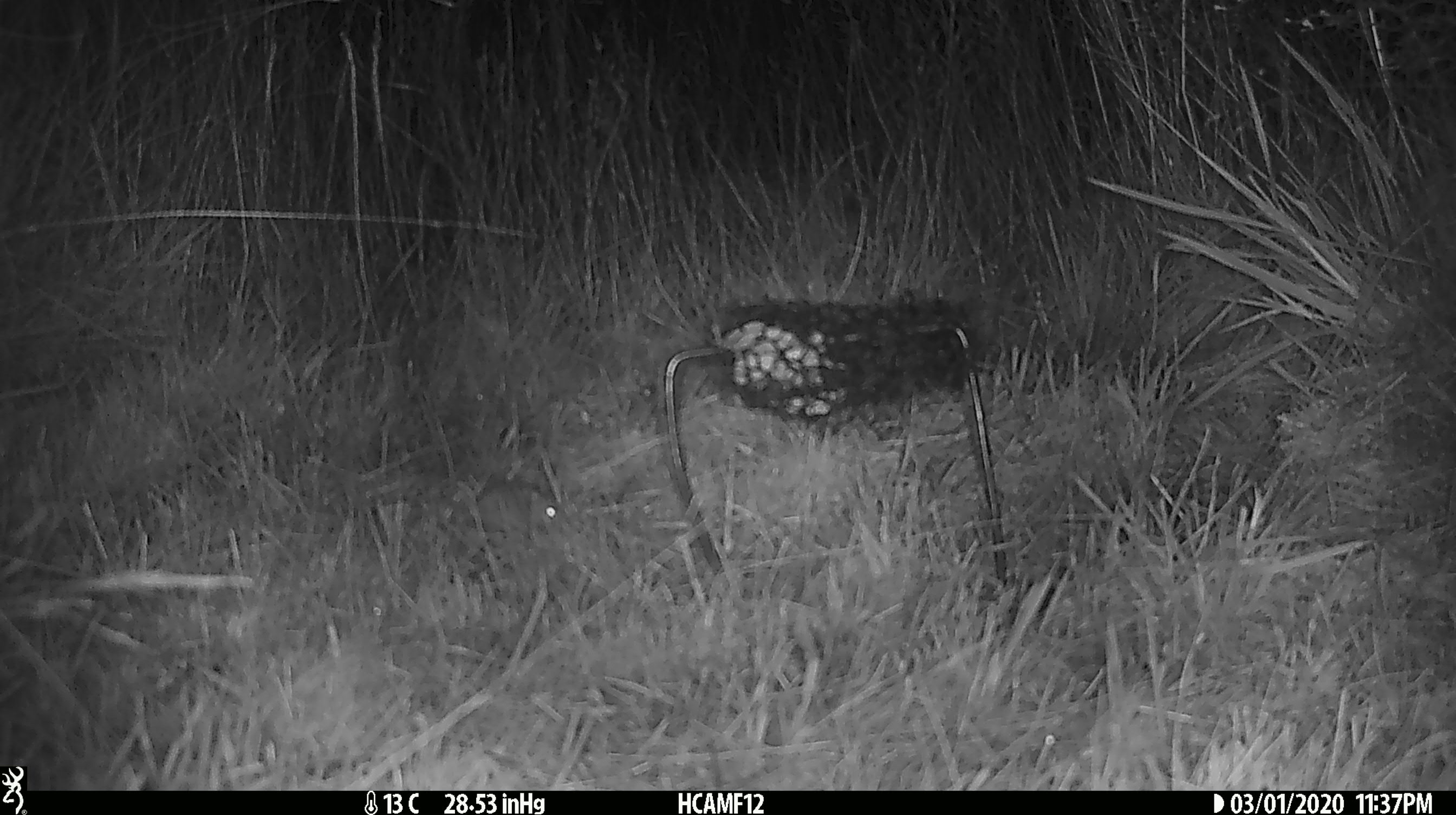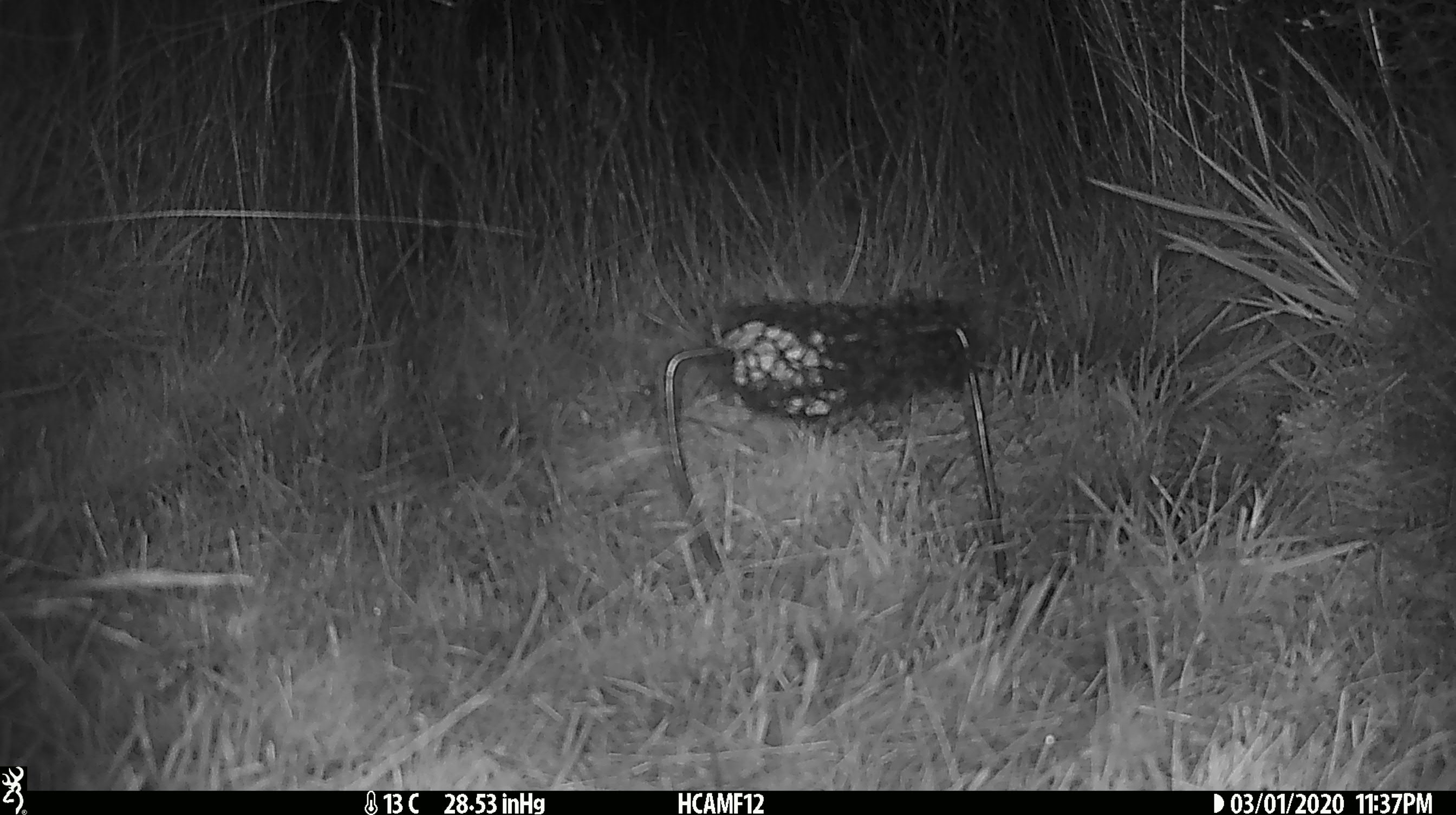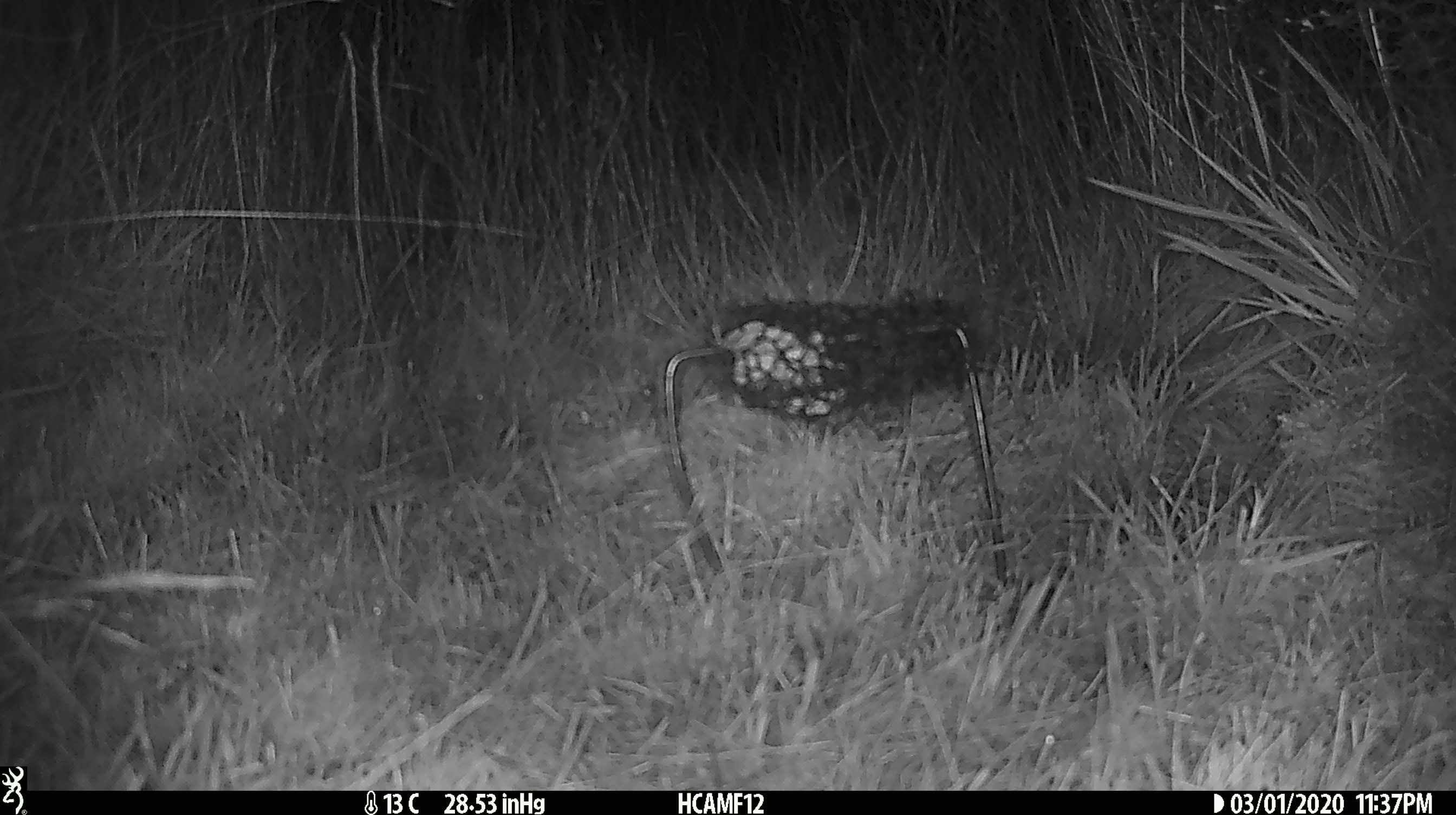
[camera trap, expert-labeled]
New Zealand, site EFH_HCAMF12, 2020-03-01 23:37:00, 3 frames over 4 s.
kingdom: Animalia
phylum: Chordata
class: Mammalia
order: Rodentia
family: Muridae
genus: Mus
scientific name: Mus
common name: mouse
Mouse (Mus).